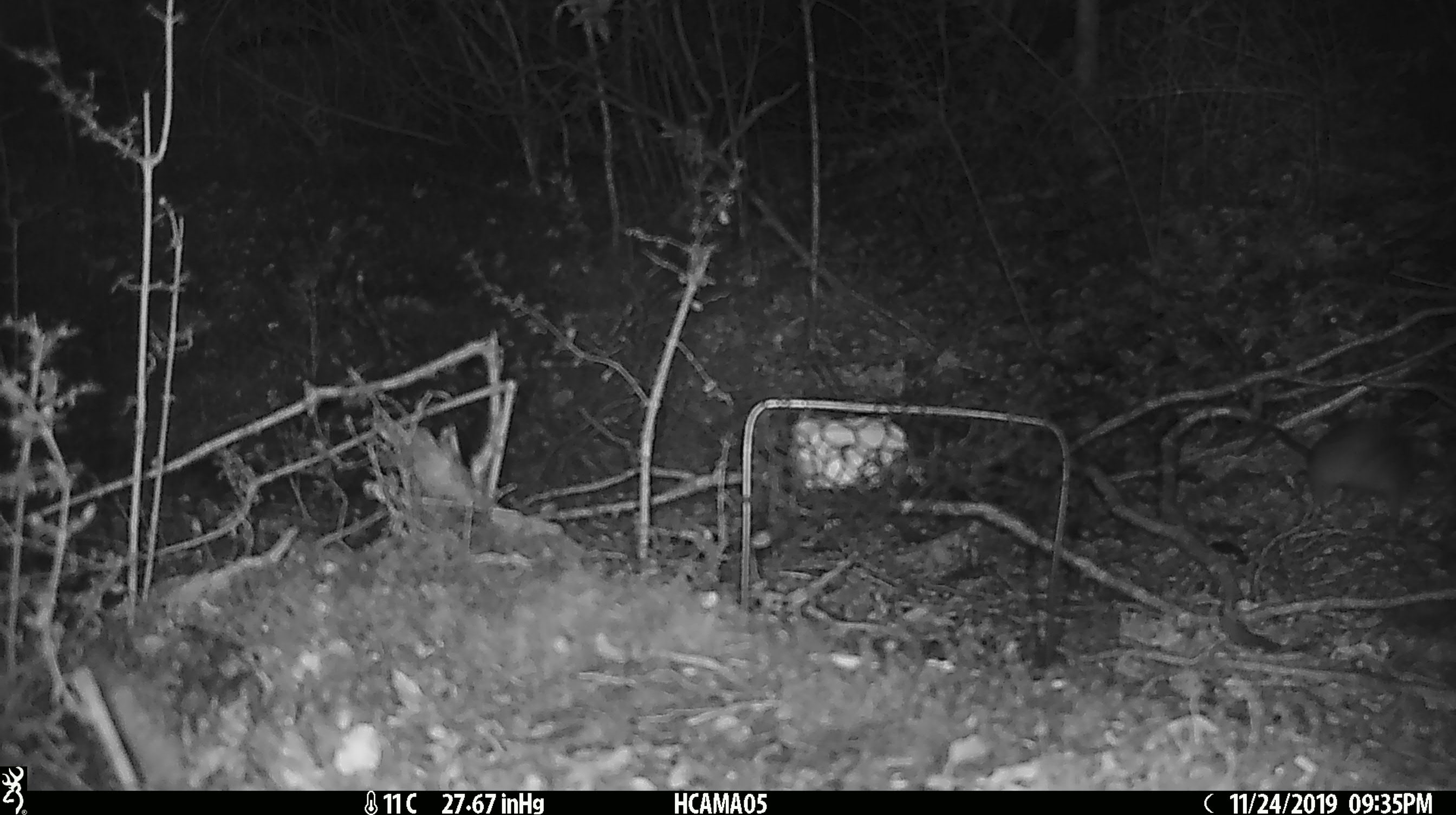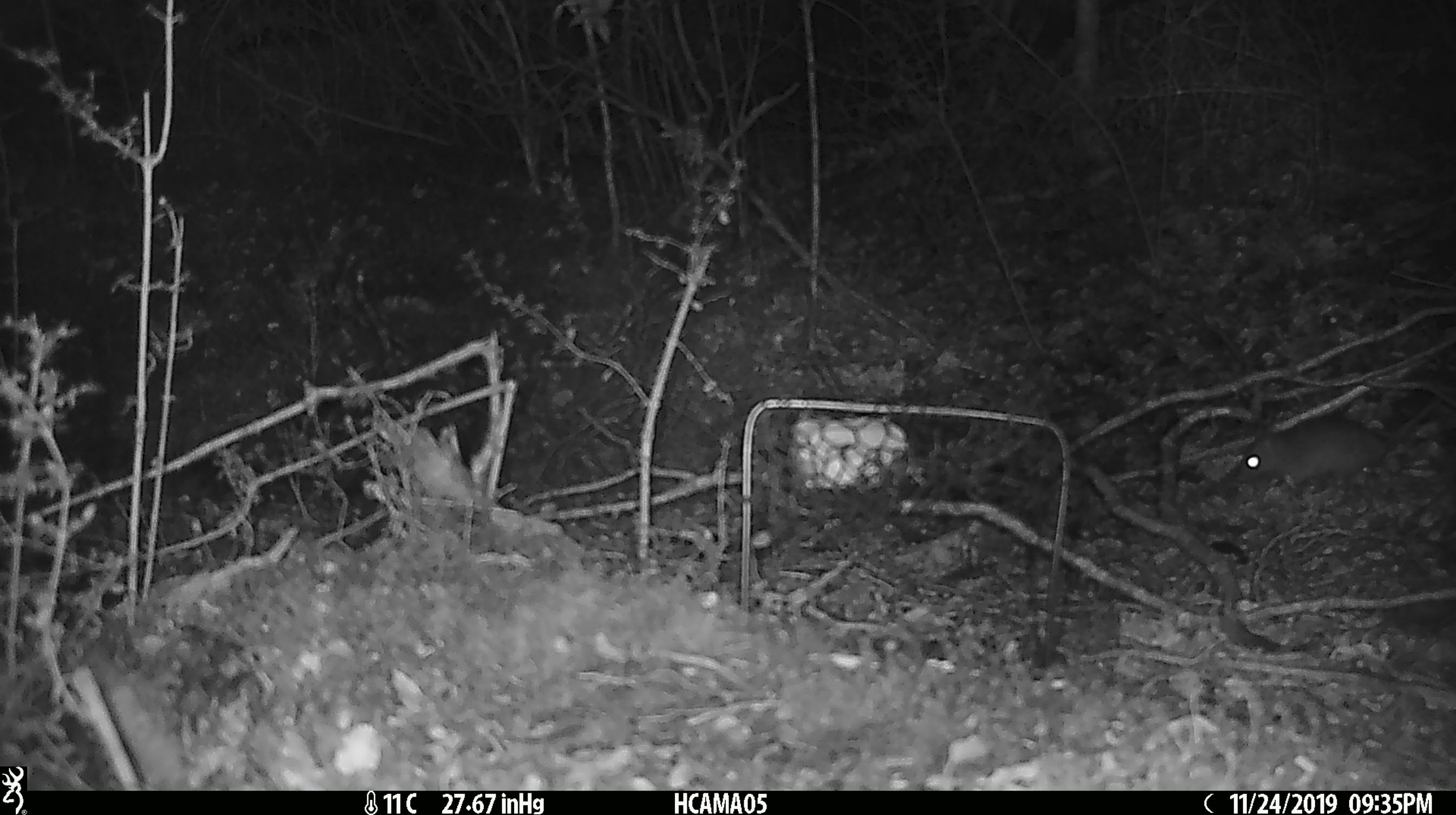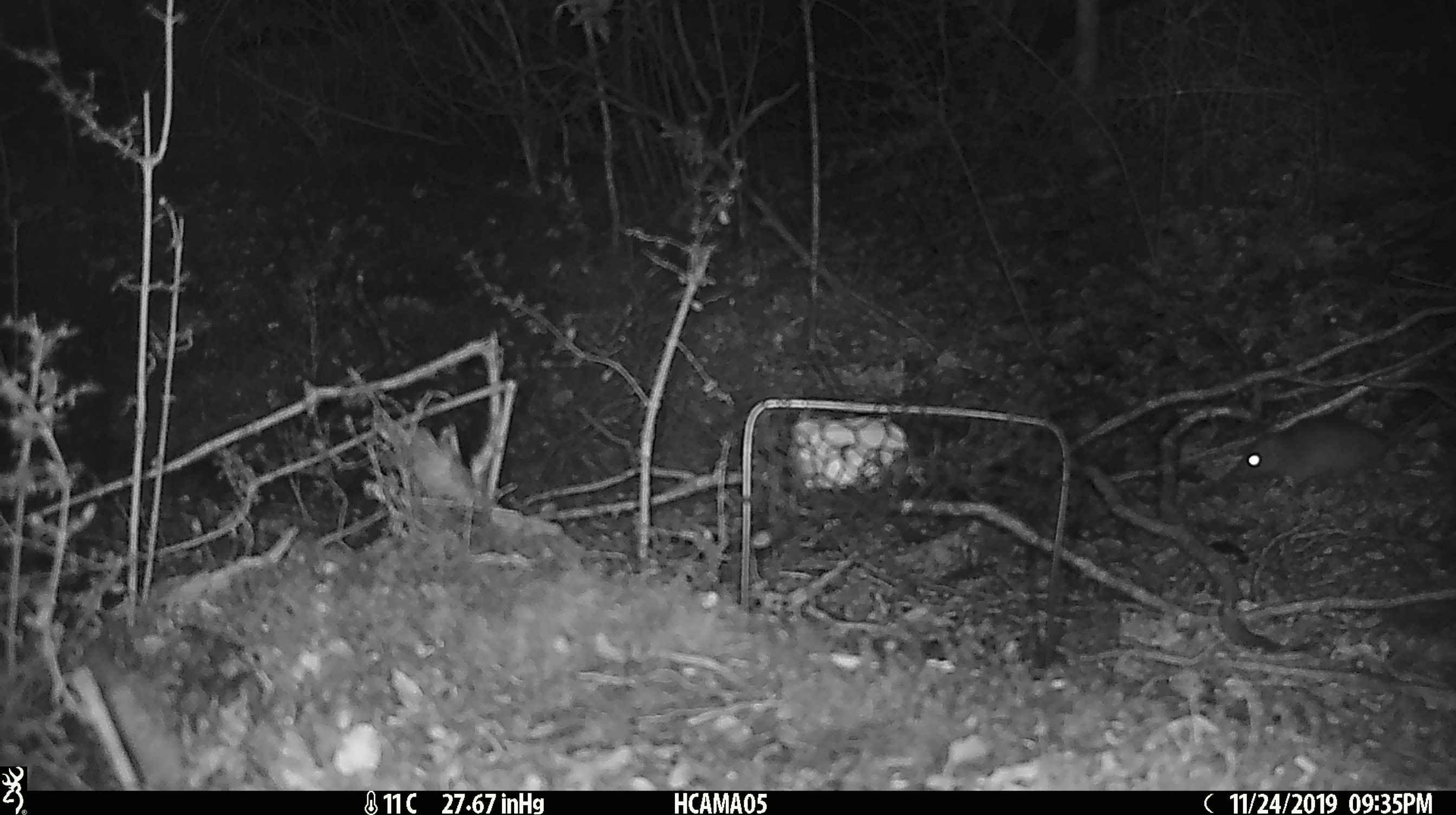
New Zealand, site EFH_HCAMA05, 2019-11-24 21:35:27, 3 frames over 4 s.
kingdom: Animalia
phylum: Chordata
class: Mammalia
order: Rodentia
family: Muridae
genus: Rattus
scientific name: Rattus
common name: rat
Rat (Rattus).